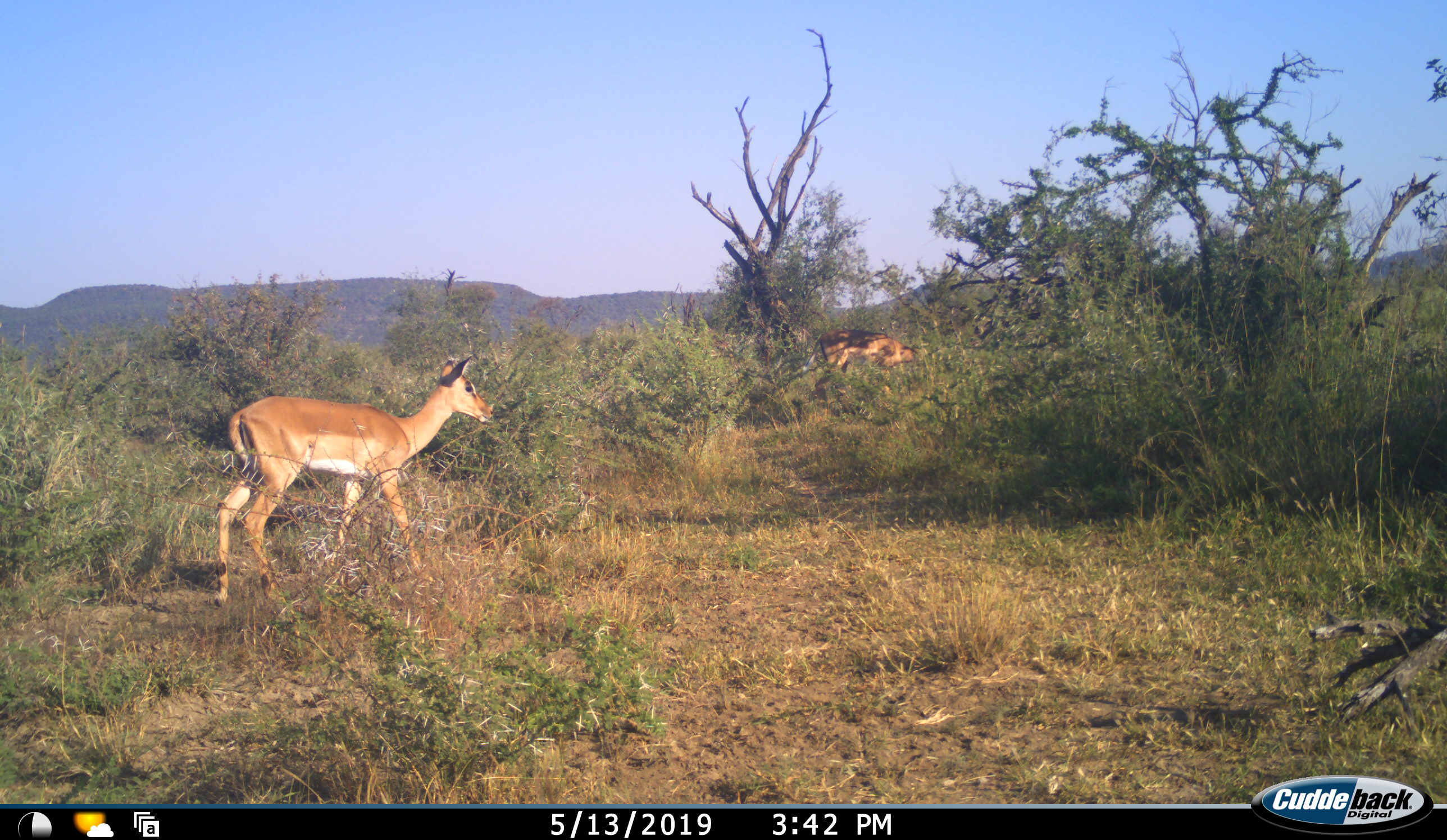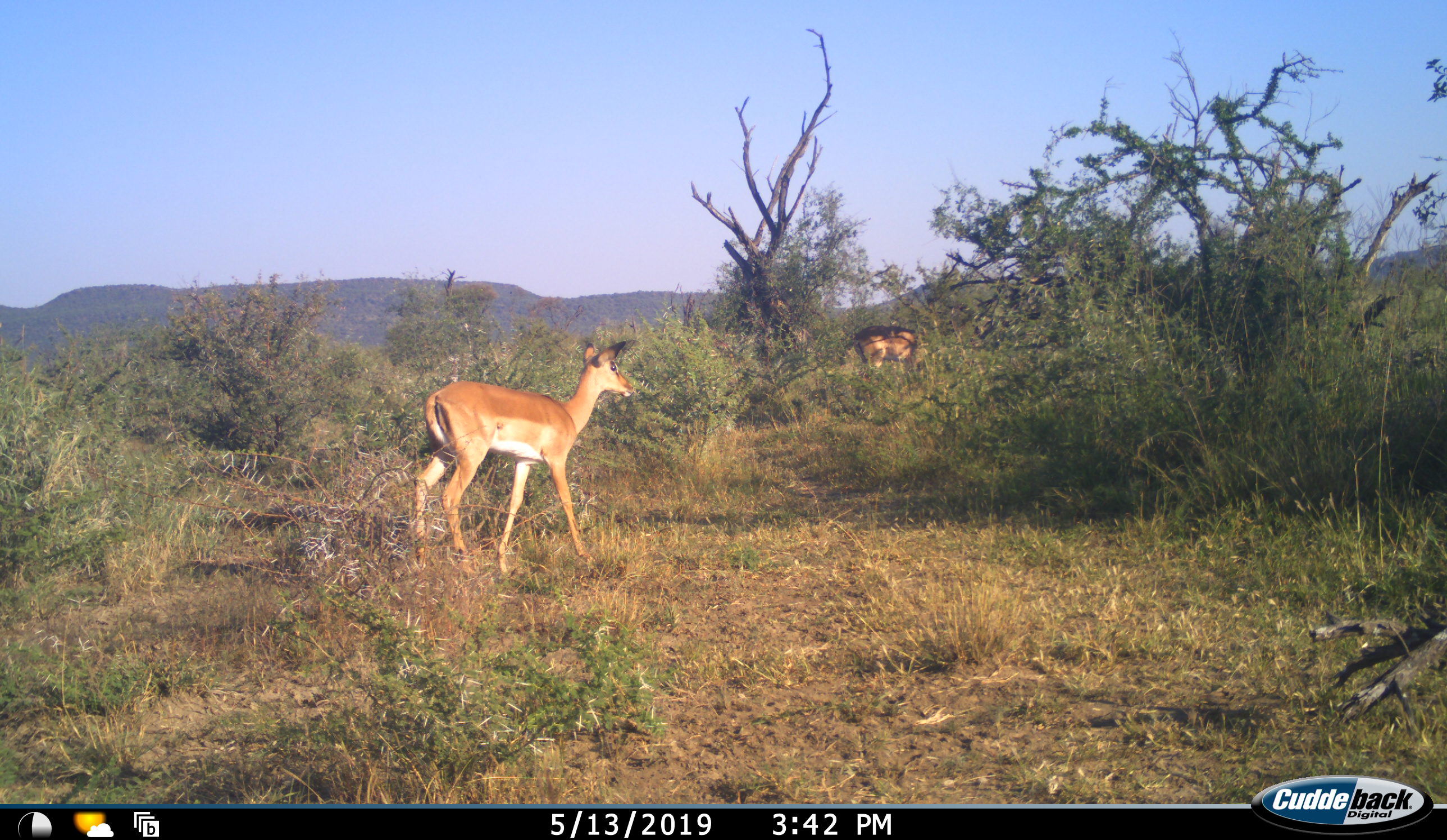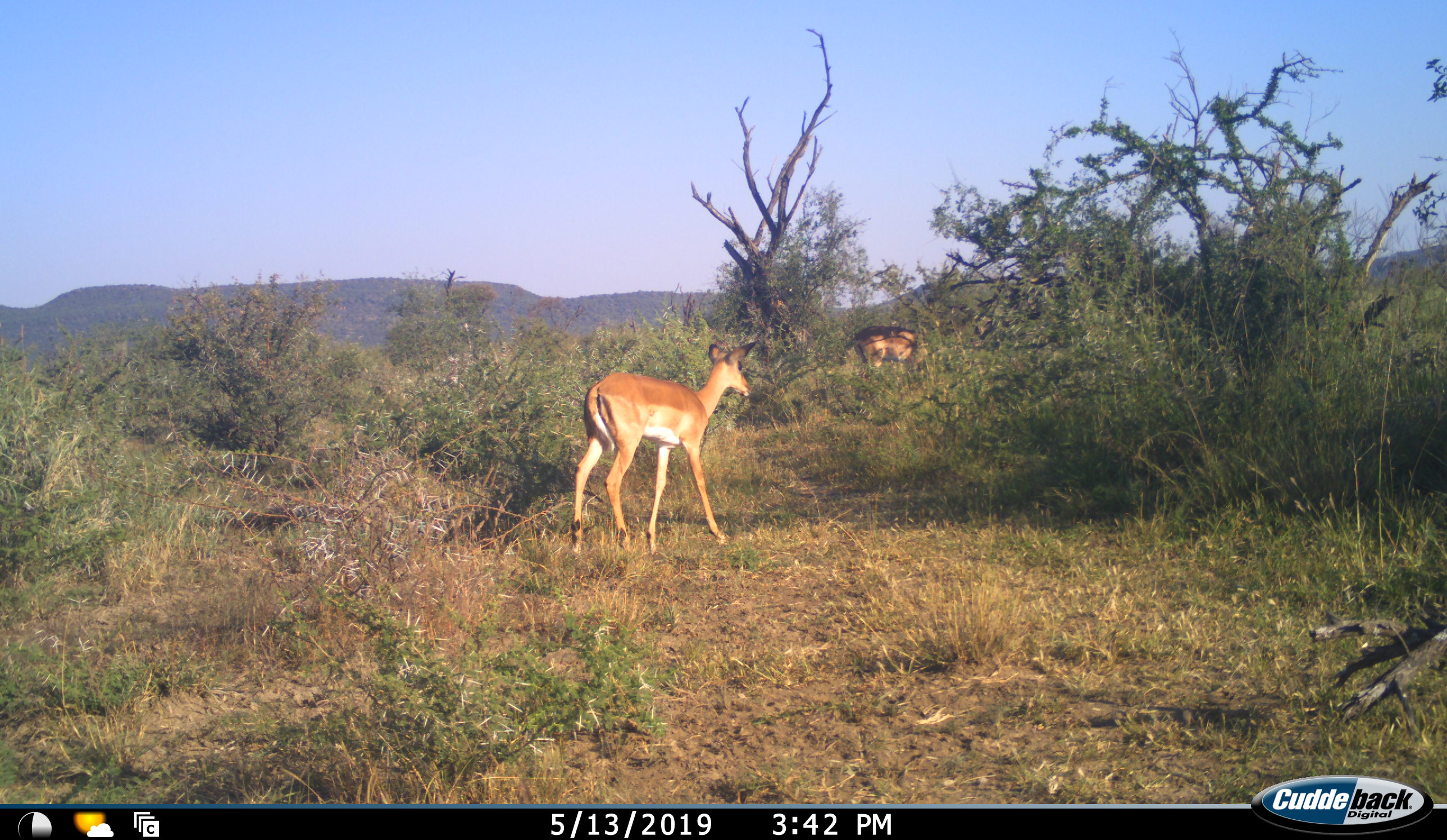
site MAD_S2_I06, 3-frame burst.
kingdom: Animalia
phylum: Chordata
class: Mammalia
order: Artiodactyla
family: Bovidae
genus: Aepyceros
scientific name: Aepyceros melampus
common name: impala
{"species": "impala (Aepyceros melampus)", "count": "2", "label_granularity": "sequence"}